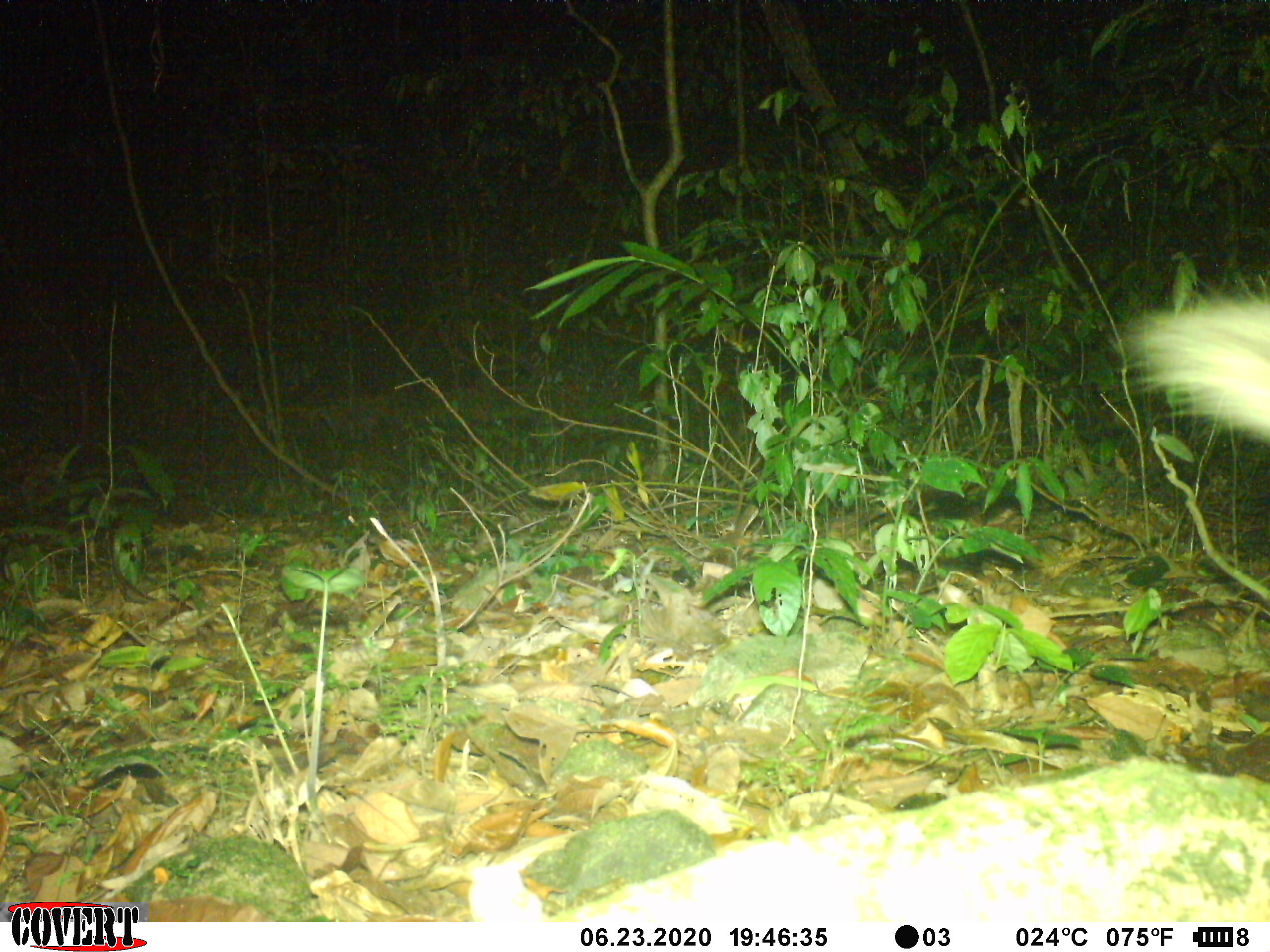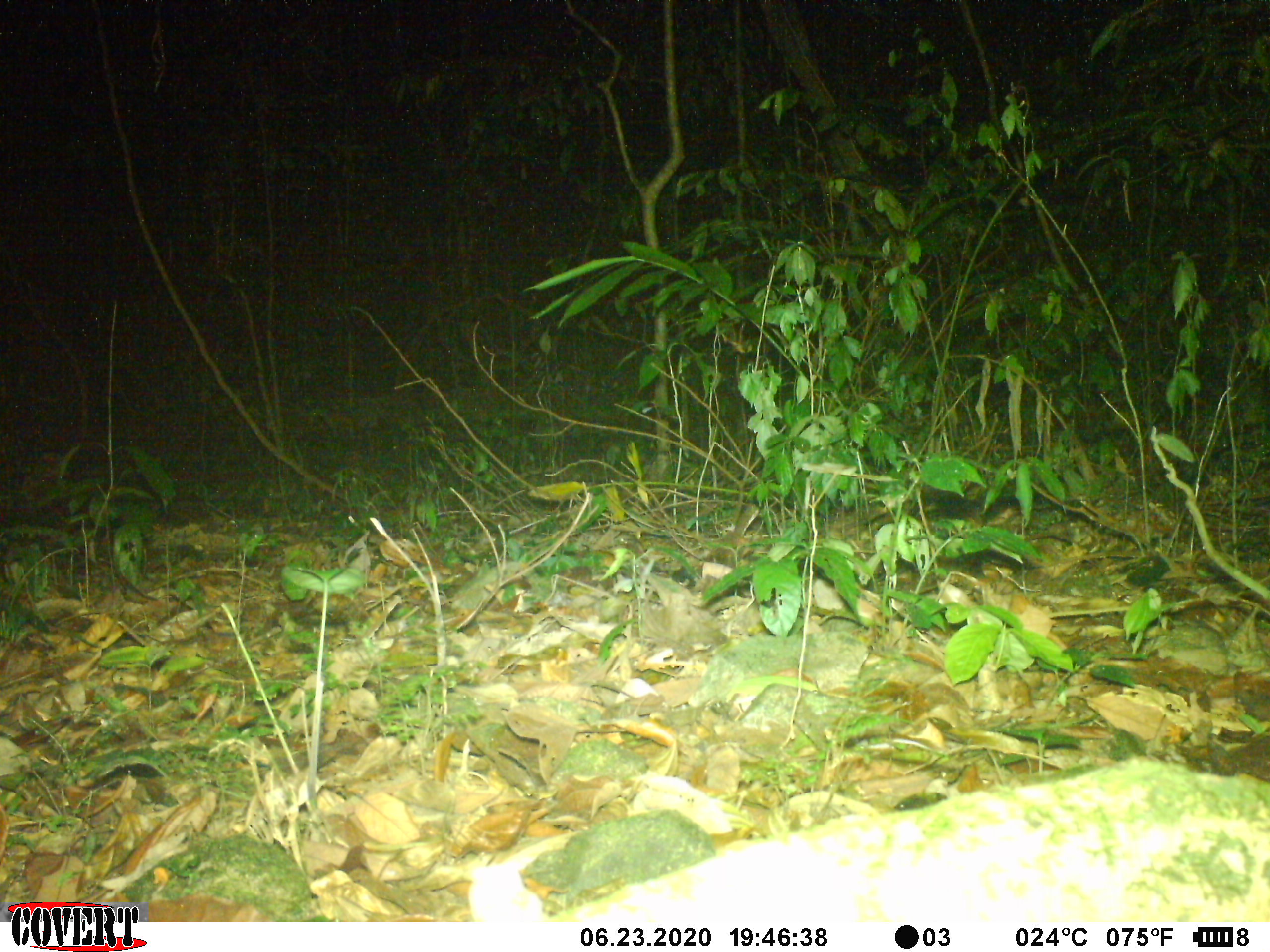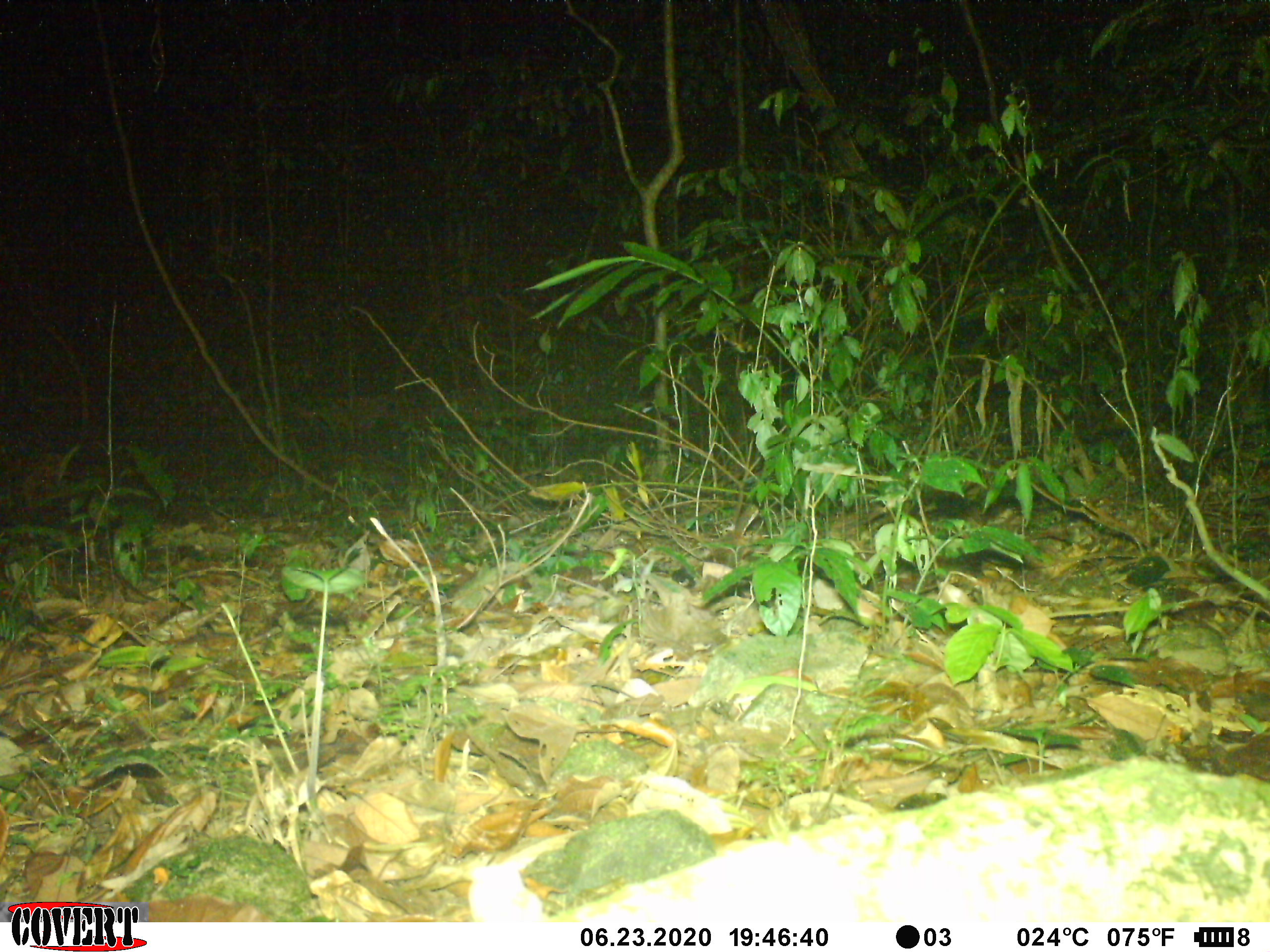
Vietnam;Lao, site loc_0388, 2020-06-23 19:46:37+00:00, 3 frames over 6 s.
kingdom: Animalia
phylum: Chordata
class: Mammalia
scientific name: Mammalia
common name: mammal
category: unidentified small mammal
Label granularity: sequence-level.